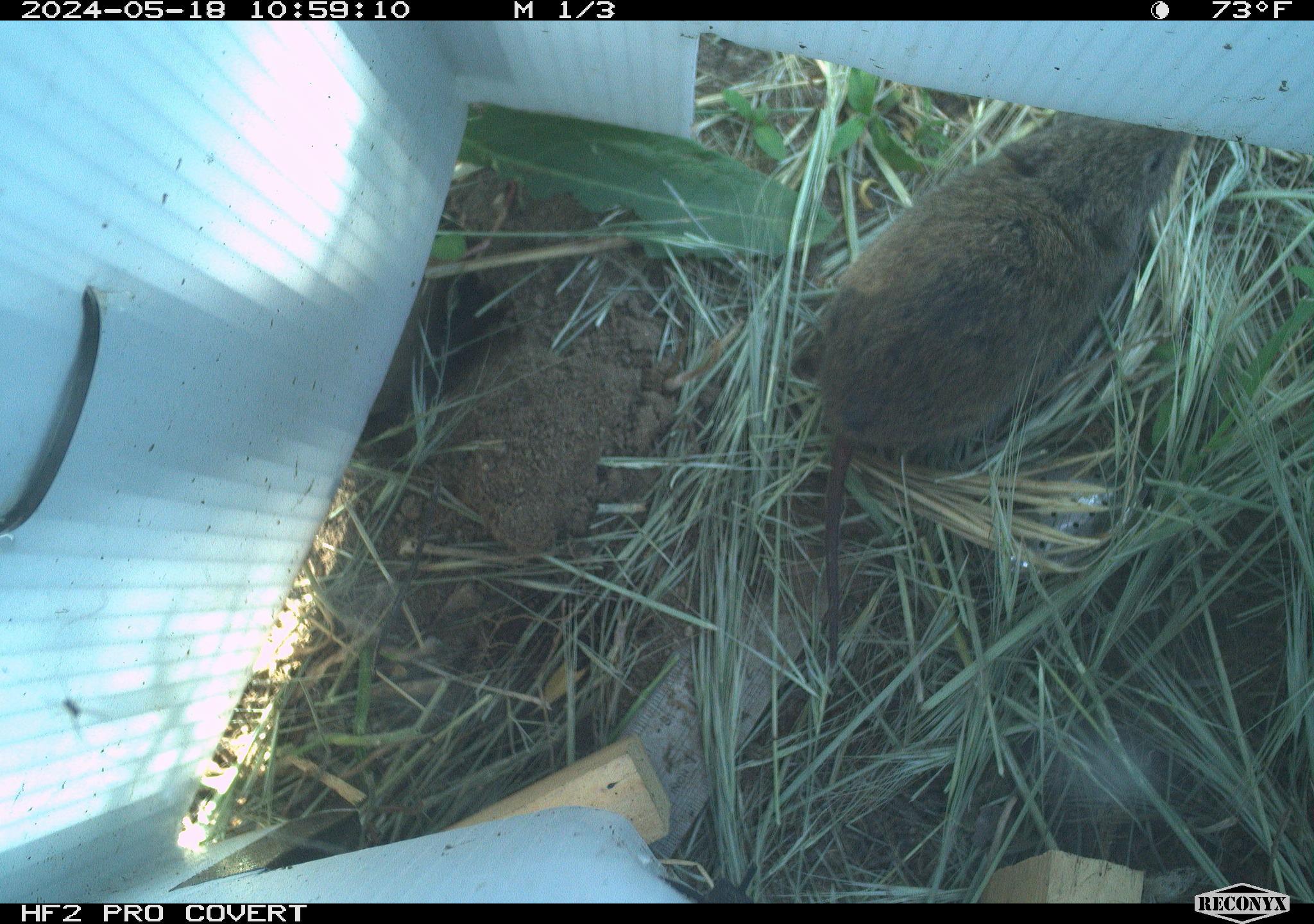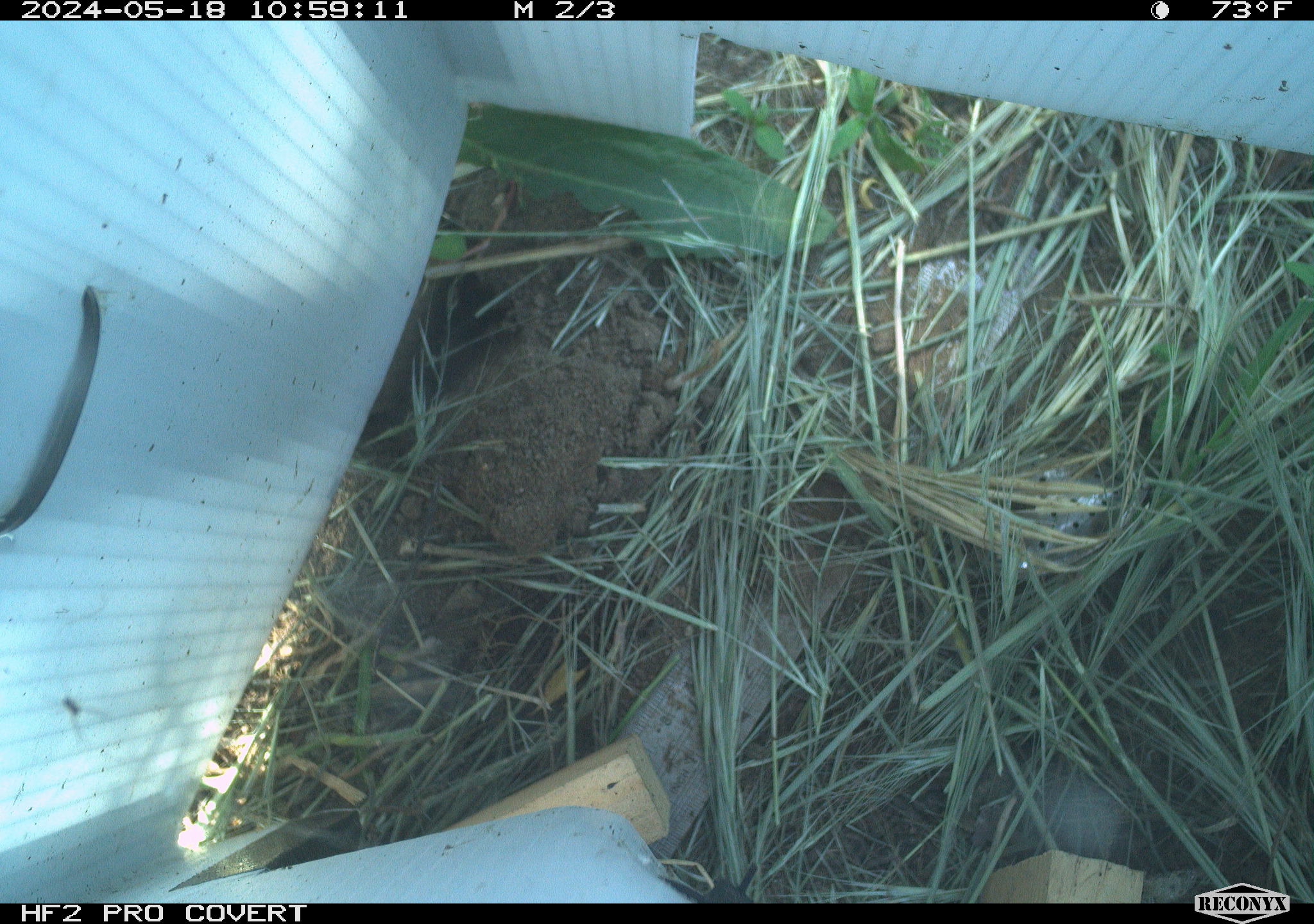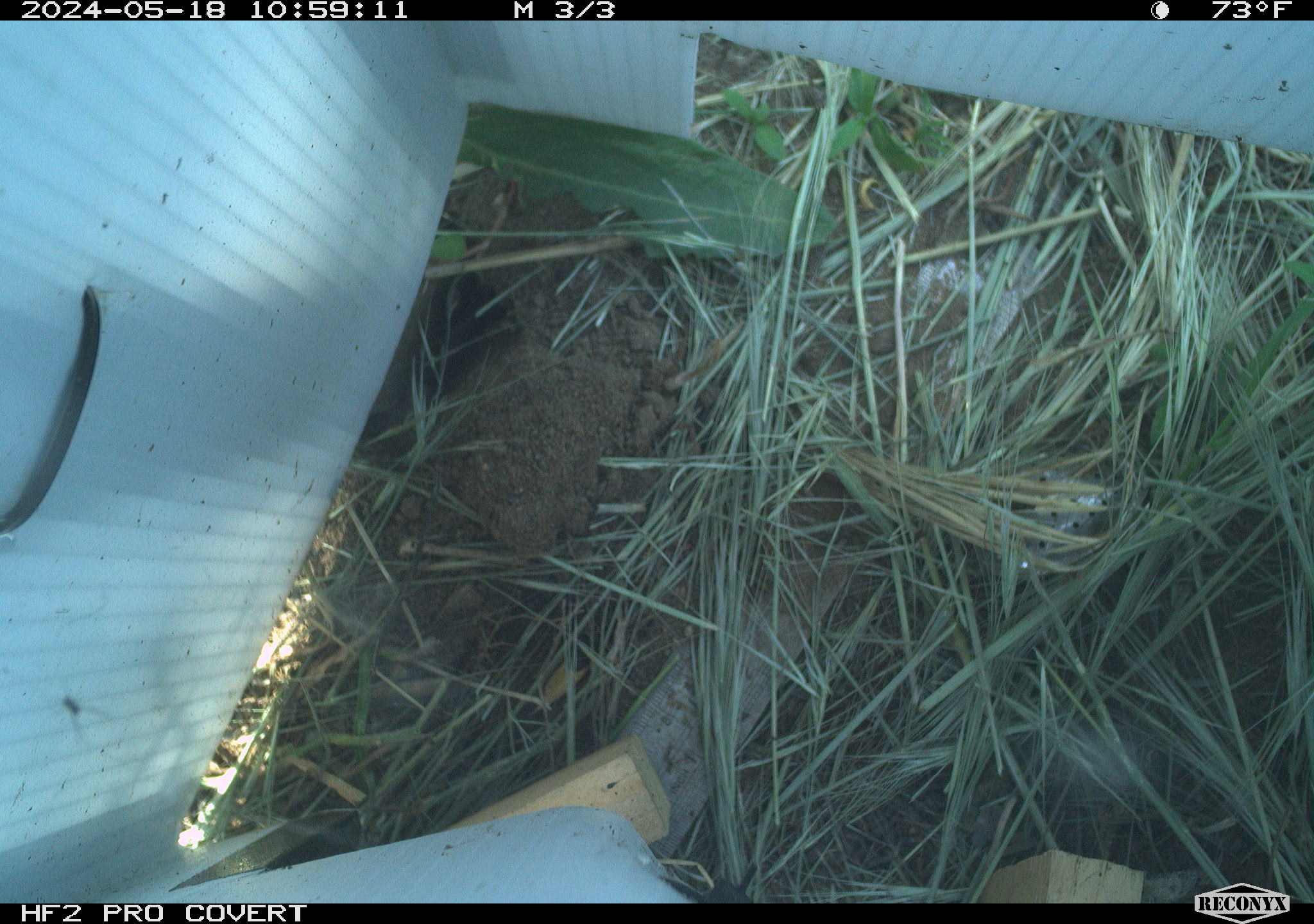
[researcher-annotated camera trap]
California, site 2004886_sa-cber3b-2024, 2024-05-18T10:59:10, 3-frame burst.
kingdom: Animalia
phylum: Chordata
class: Mammalia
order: Rodentia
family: Cricetidae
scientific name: Arvicolinae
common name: voles, lemmings, and muskrats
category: arvicolinae subfamily